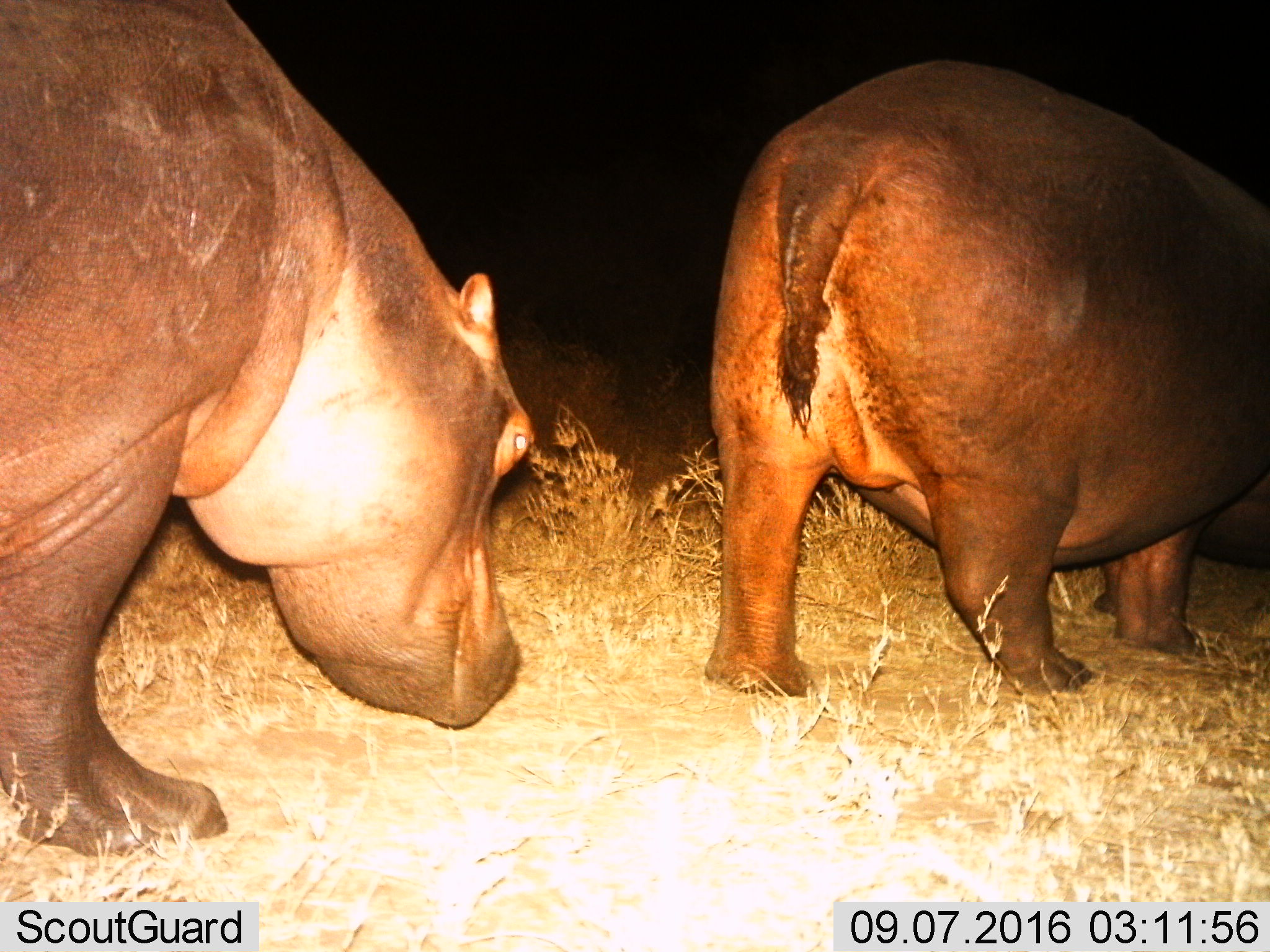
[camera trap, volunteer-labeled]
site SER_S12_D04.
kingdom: Animalia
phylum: Chordata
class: Mammalia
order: Artiodactyla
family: Hippopotamidae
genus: Hippopotamus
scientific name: Hippopotamus amphibius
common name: hippopotamus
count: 2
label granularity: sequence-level